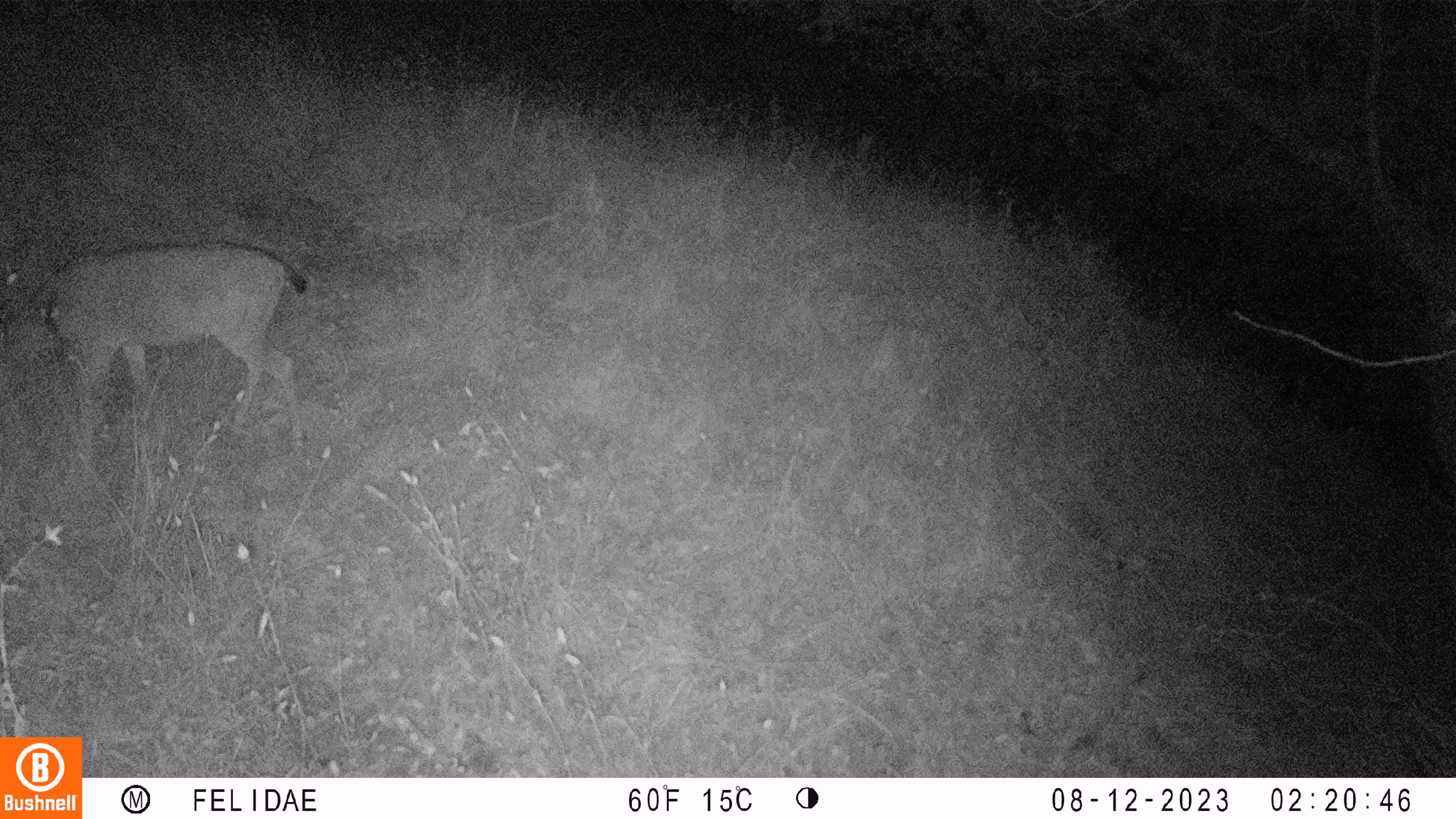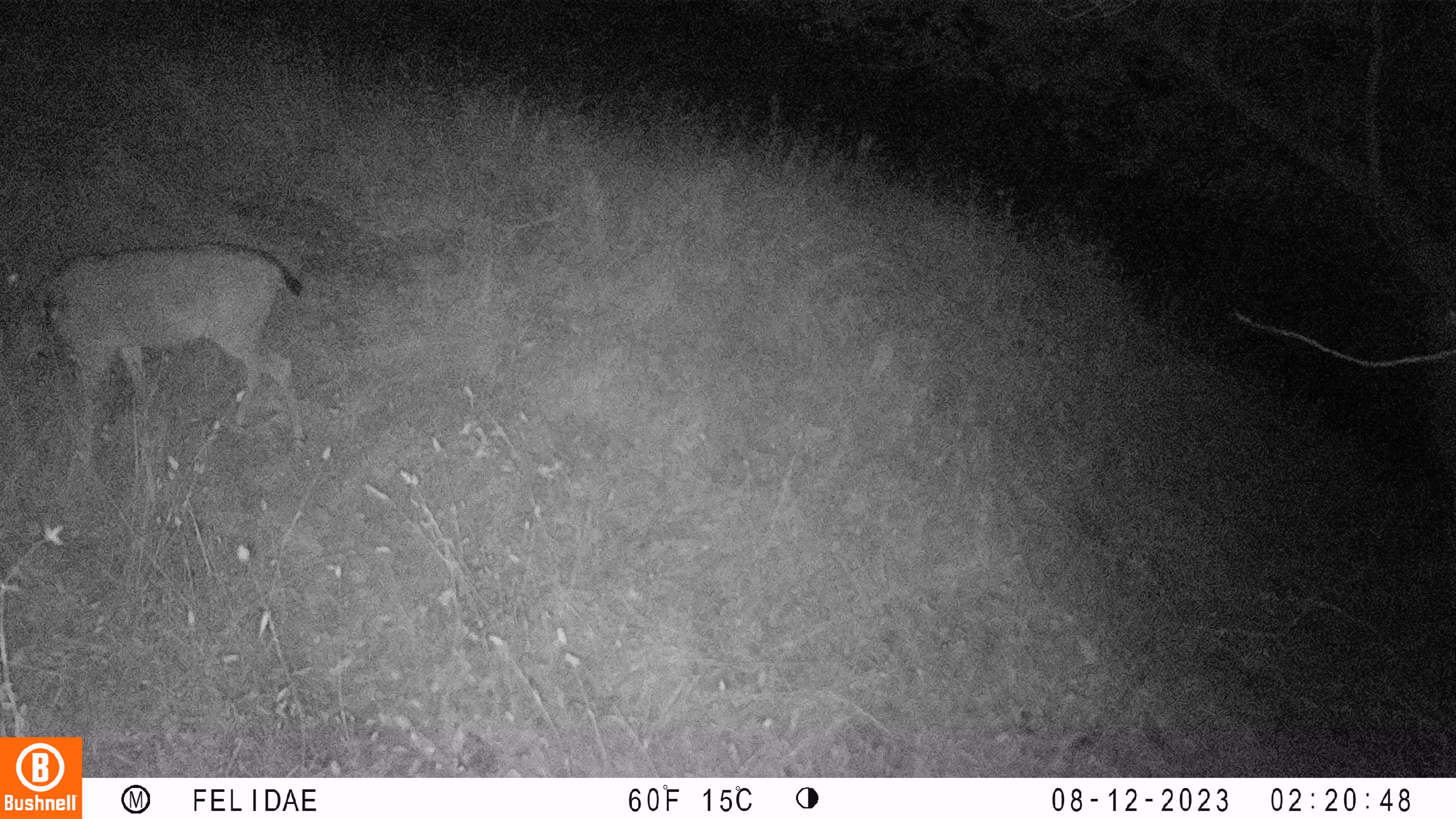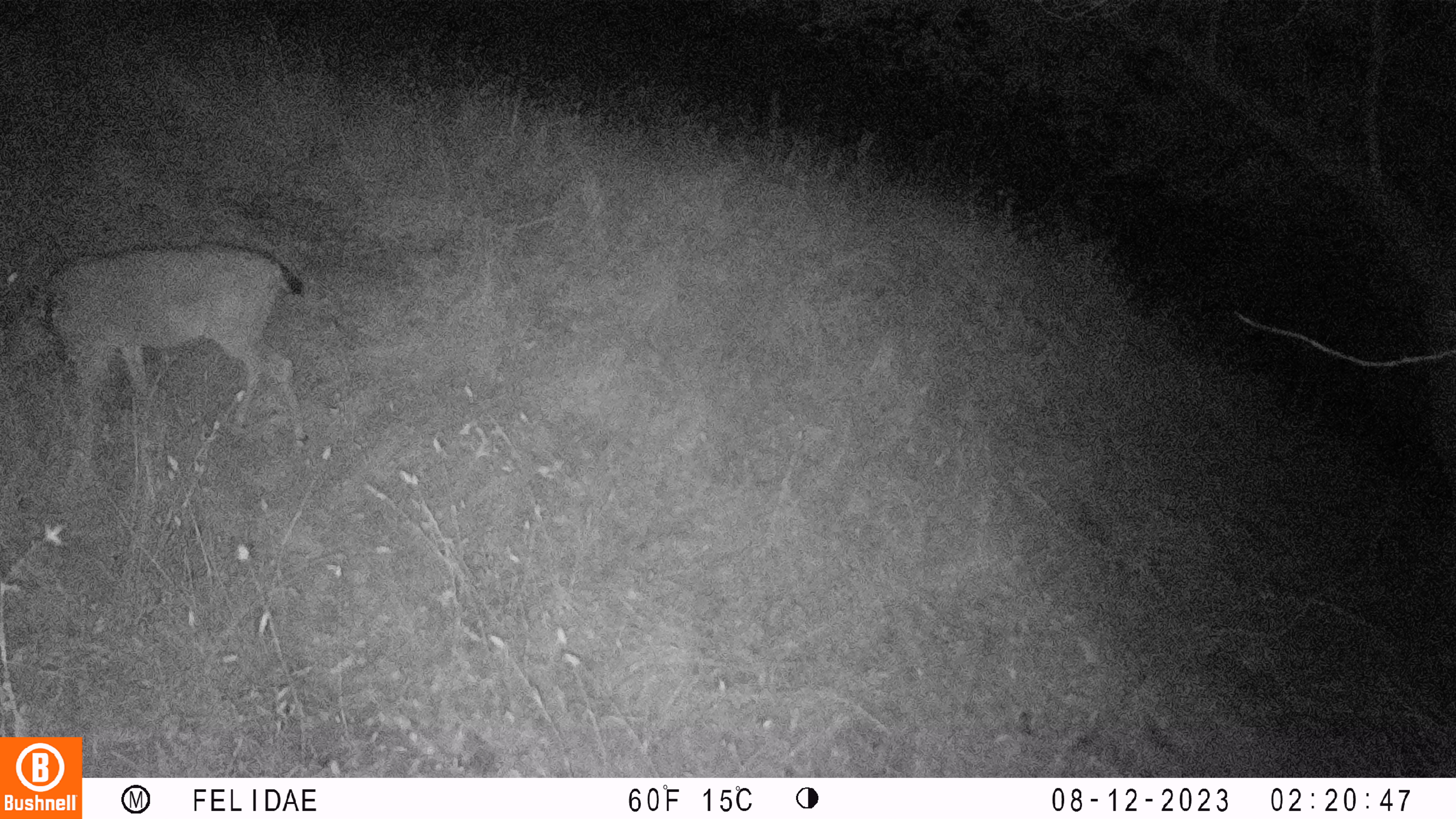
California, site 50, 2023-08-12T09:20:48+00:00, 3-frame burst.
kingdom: Animalia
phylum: Chordata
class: Mammalia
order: Artiodactyla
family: Cervidae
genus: Odocoileus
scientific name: Odocoileus hemionus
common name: mule deer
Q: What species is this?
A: Mule deer (Odocoileus hemionus).